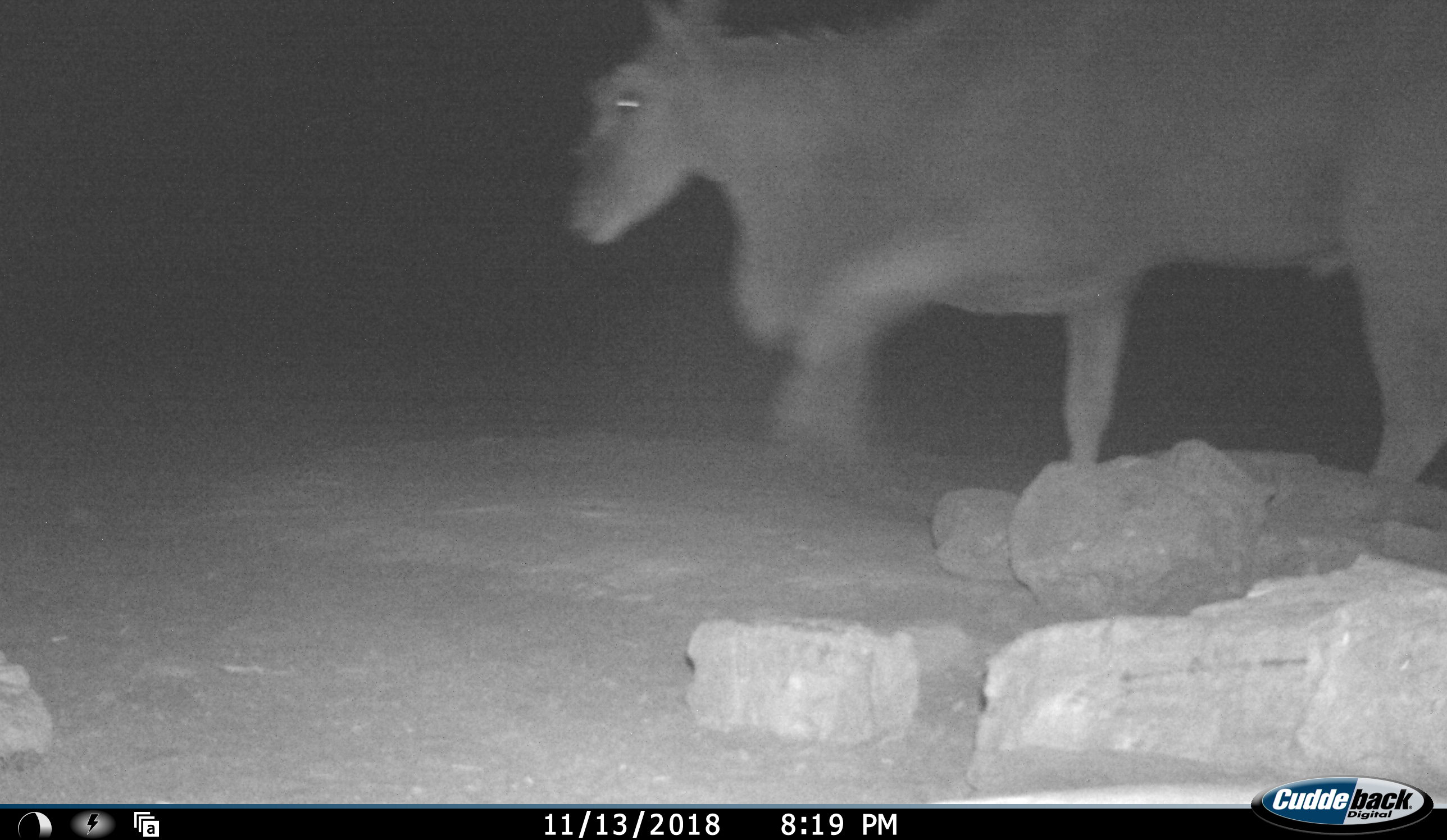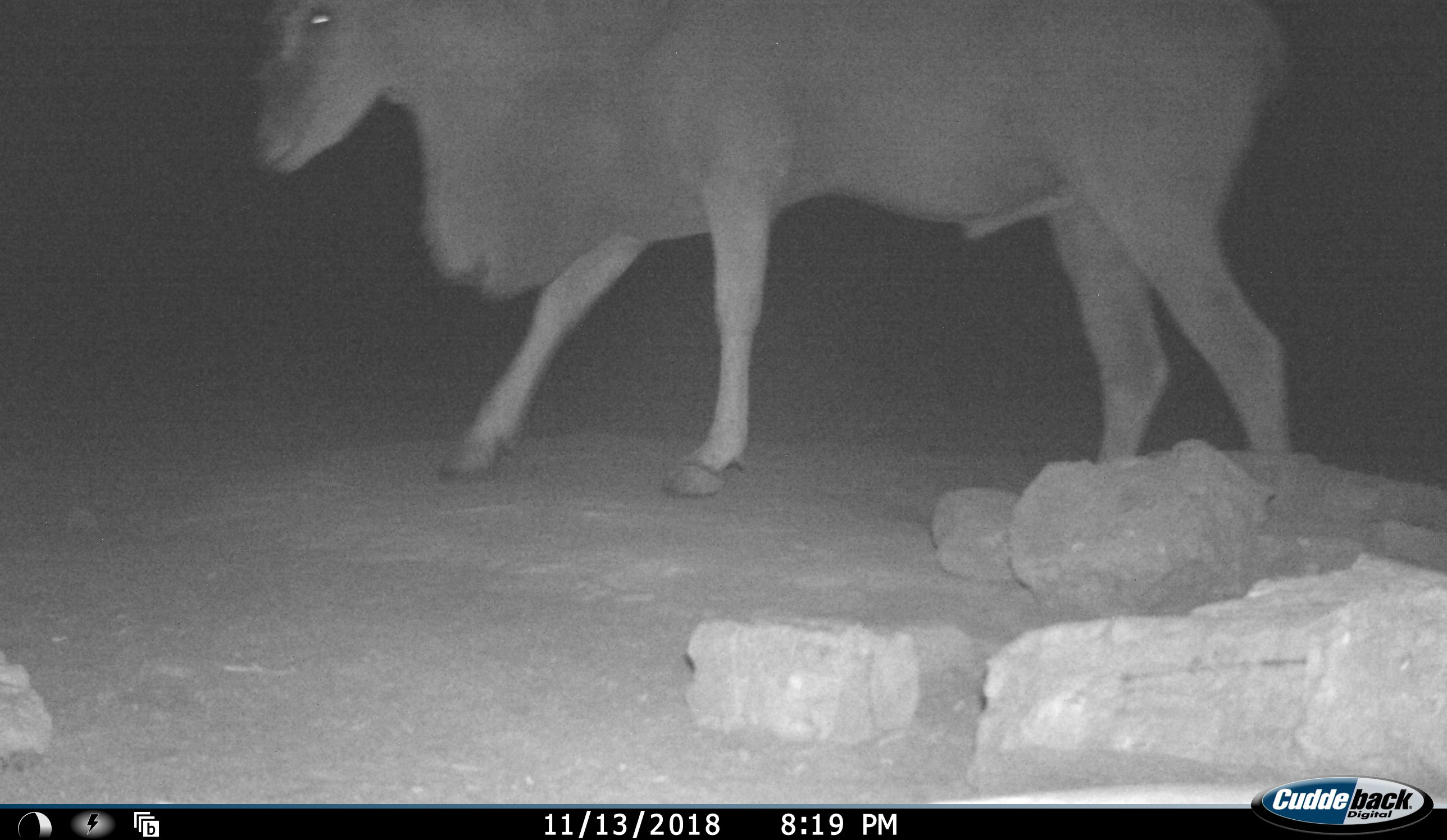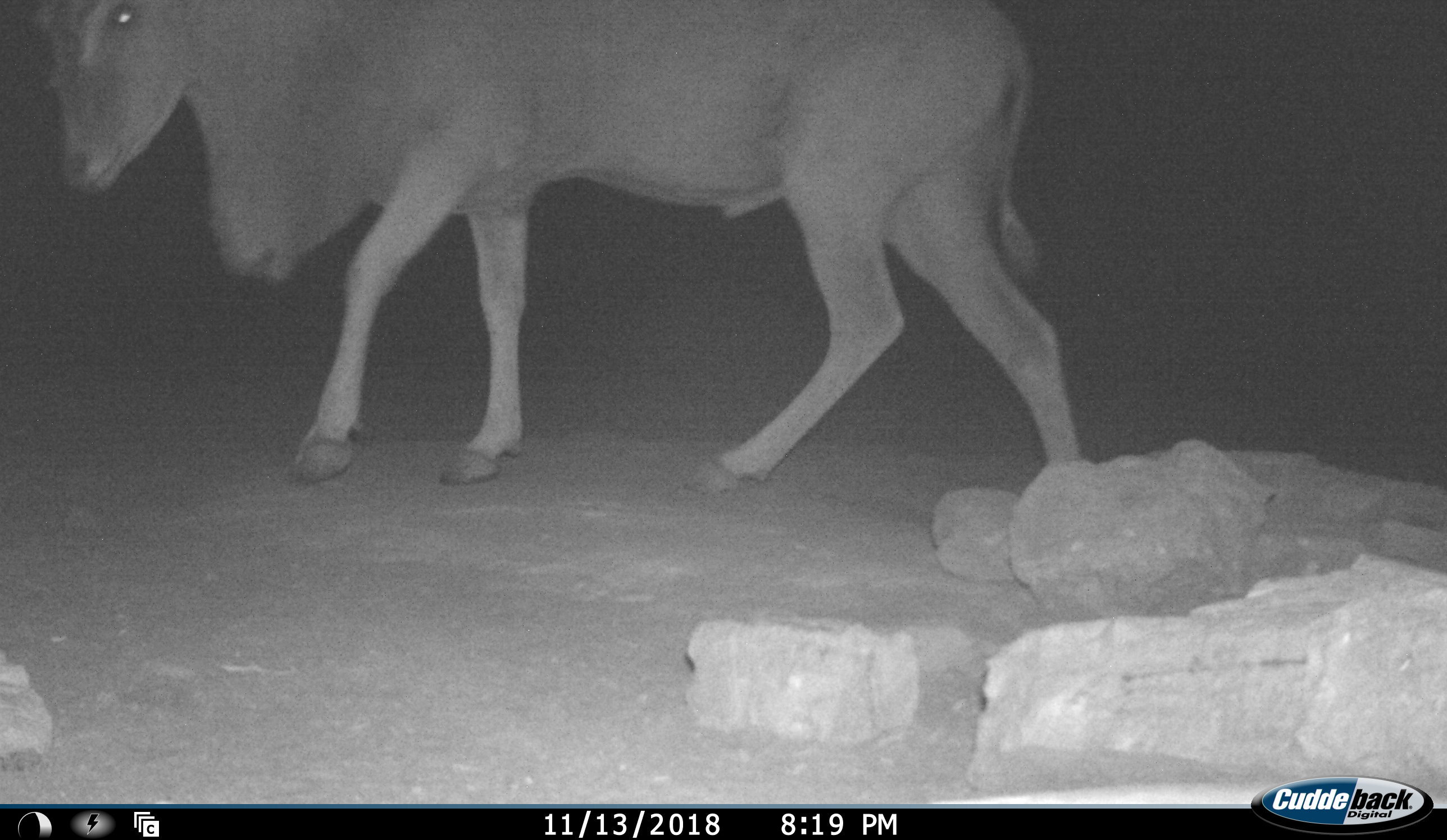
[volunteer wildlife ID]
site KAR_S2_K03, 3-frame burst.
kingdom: Animalia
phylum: Chordata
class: Mammalia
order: Artiodactyla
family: Bovidae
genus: Tragelaphus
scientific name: Tragelaphus oryx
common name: eland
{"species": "eland (Tragelaphus oryx)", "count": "1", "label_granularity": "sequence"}